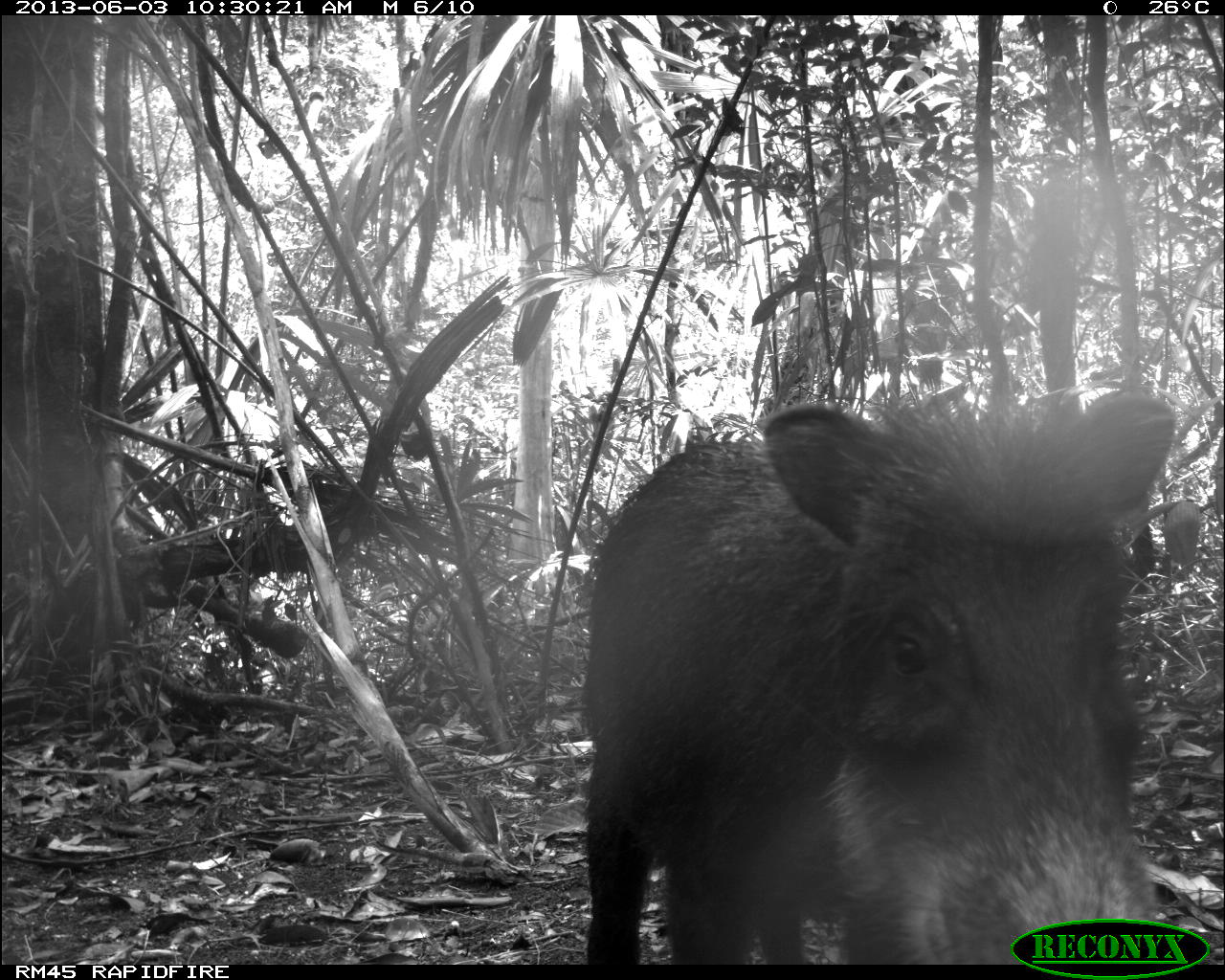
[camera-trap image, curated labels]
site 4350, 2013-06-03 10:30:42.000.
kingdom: Animalia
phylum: Chordata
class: Mammalia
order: Artiodactyla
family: Tayassuidae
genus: Tayassu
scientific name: Tayassu pecari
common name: white-lipped peccary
Tayassu pecari (white-lipped peccary), count 6.